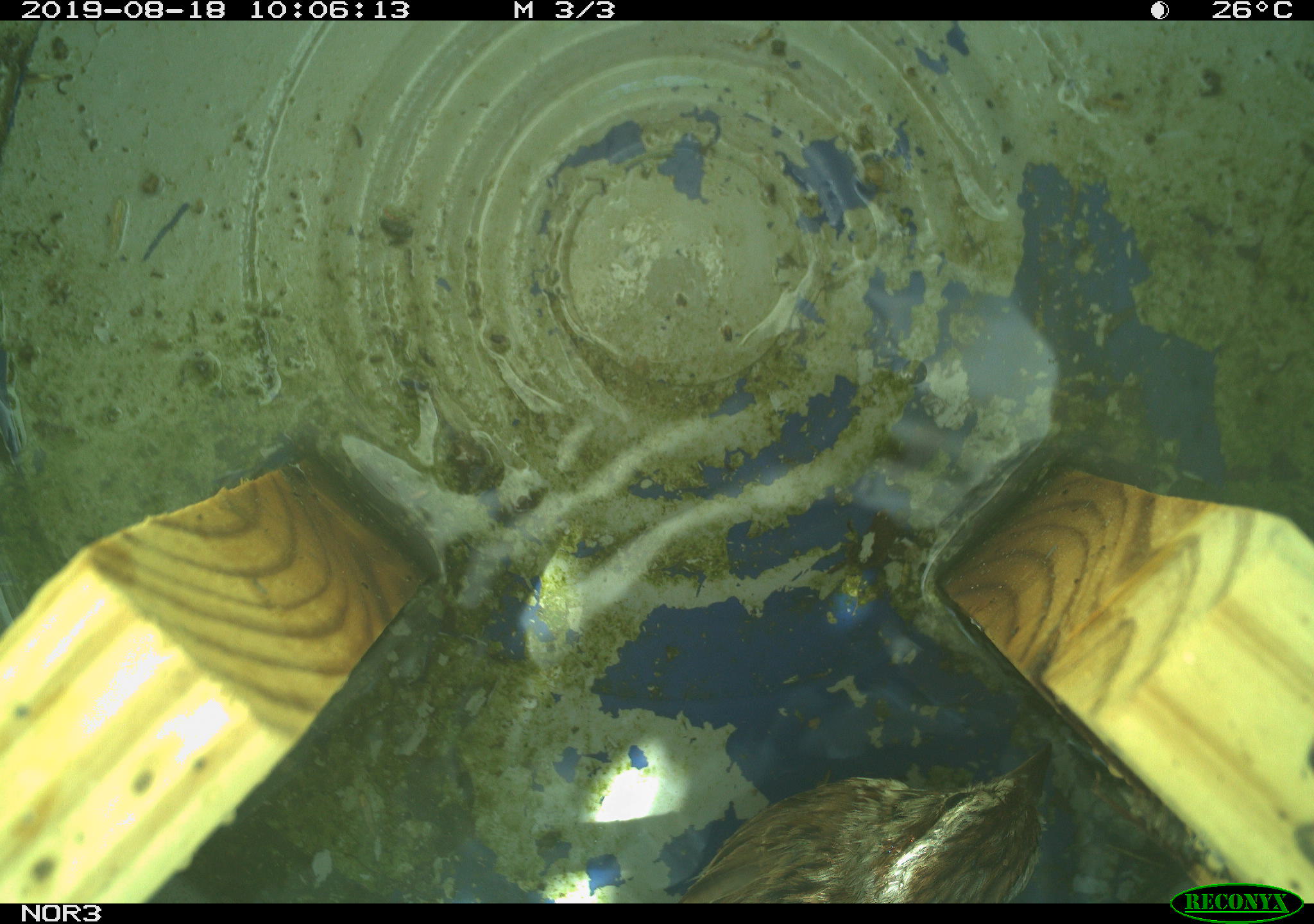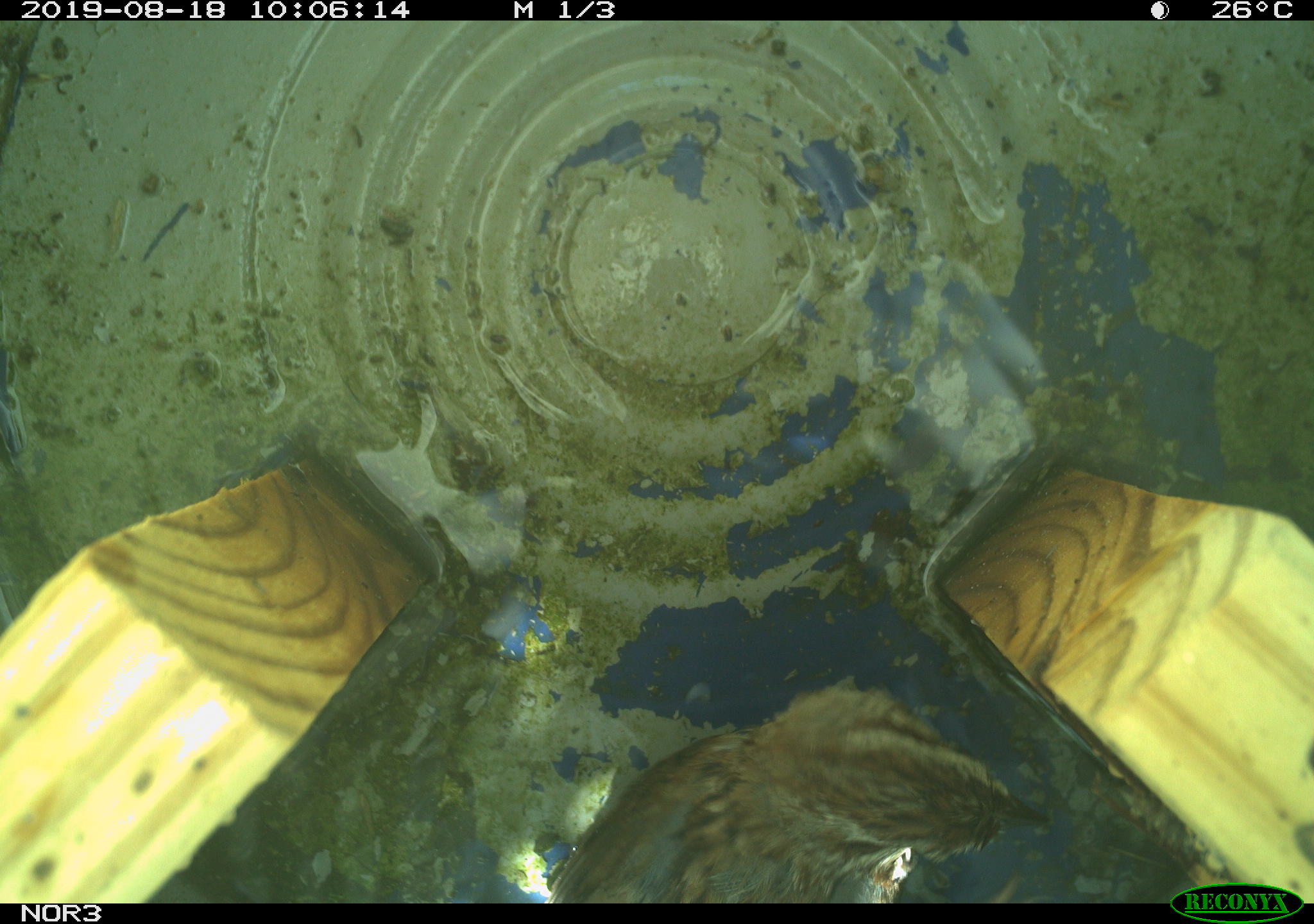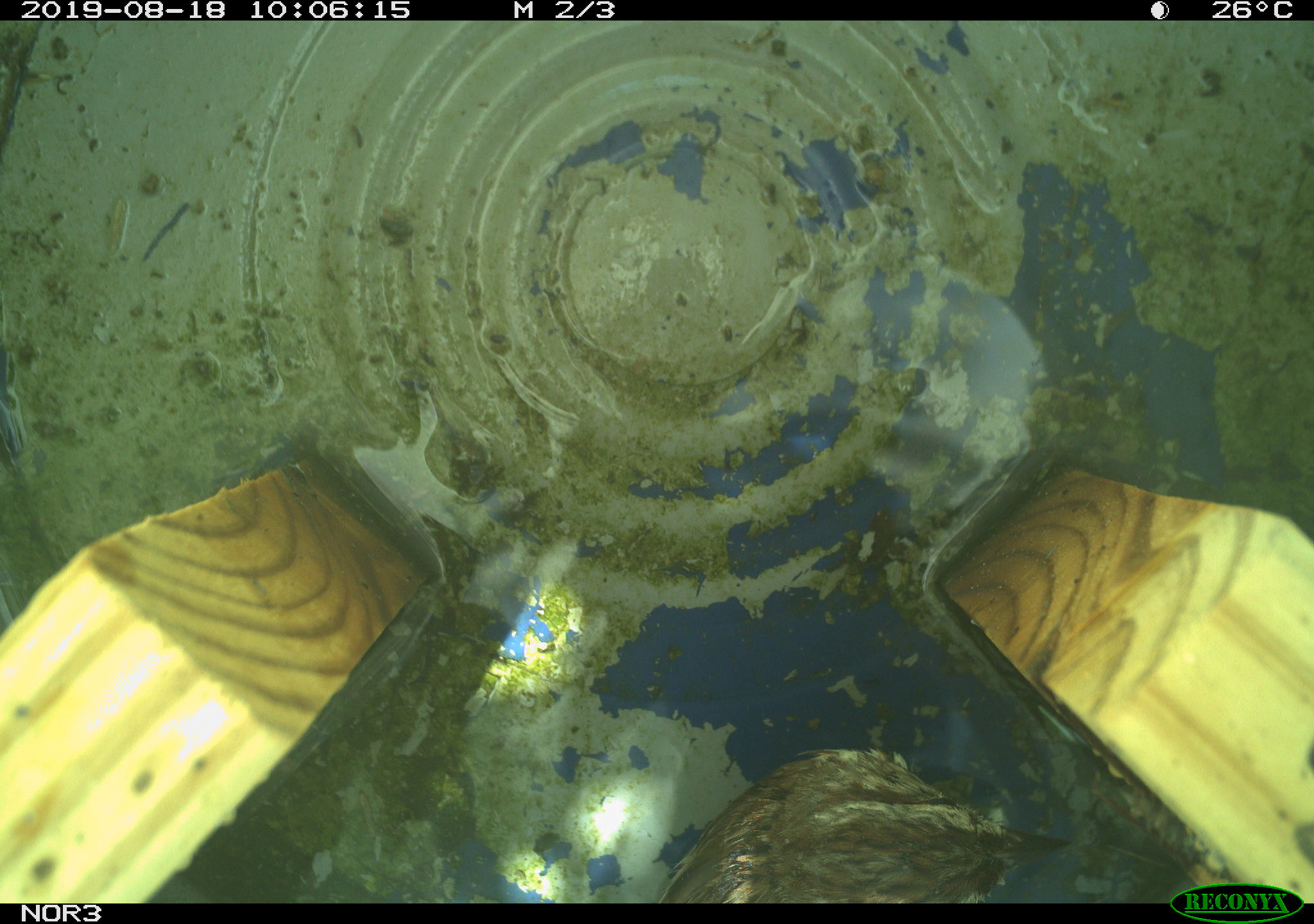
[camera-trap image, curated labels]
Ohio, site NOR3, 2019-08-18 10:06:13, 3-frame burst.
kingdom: Animalia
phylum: Chordata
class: Aves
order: Passeriformes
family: Passerellidae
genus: Melospiza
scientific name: Melospiza melodia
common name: song sparrow